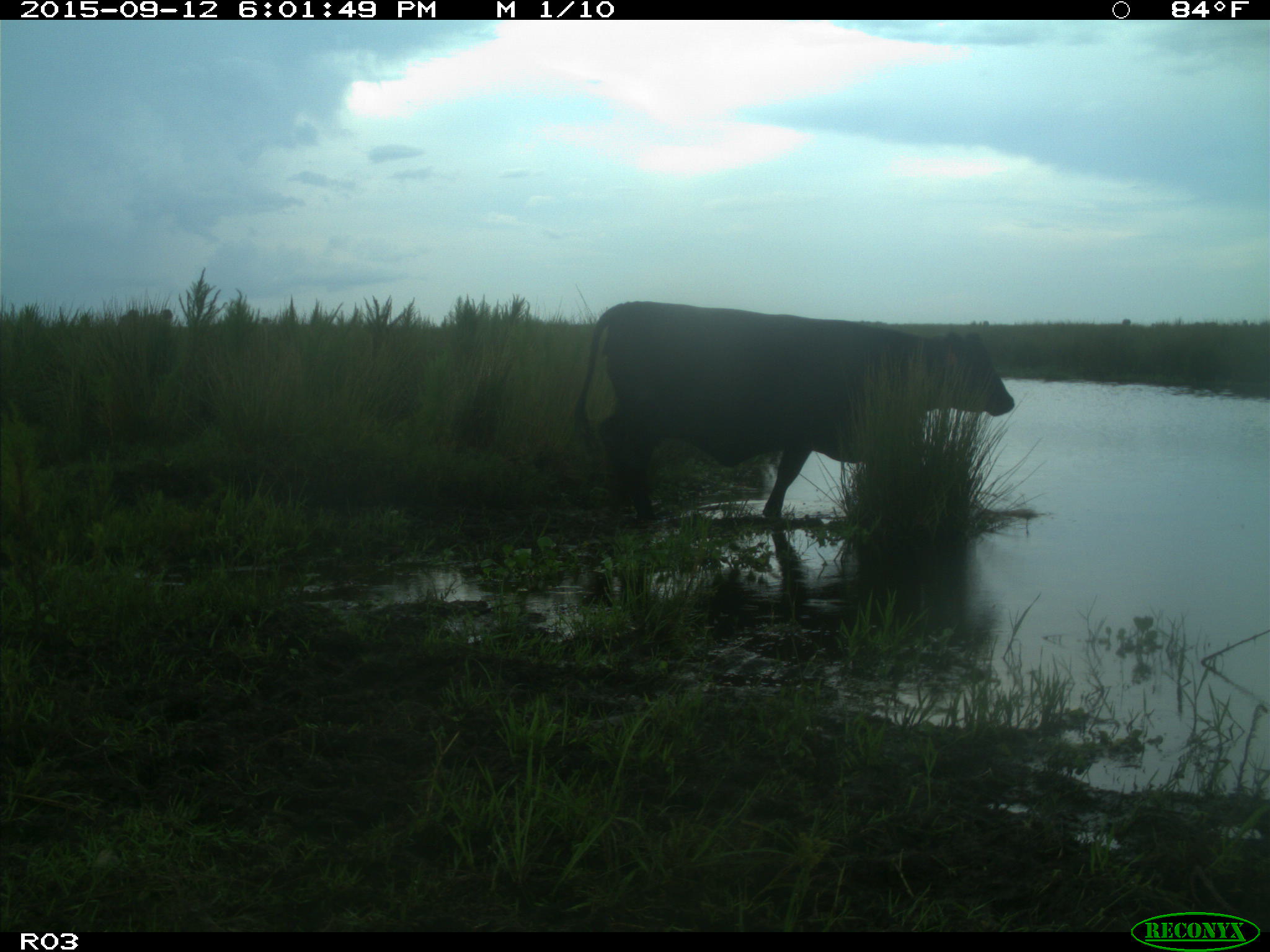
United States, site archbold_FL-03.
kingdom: Animalia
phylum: Chordata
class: Mammalia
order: Artiodactyla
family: Bovidae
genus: Bos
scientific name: Bos taurus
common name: domestic cow